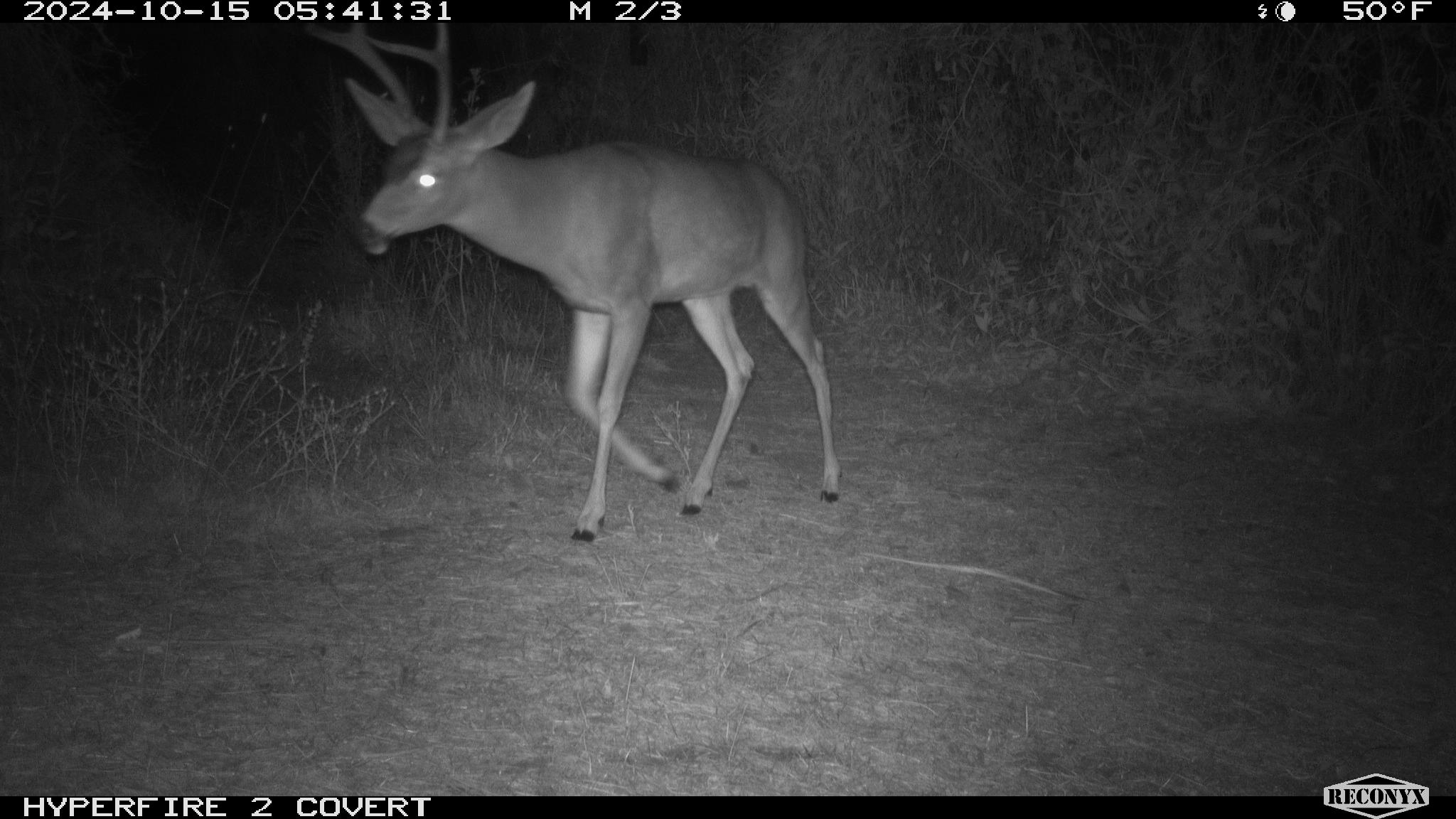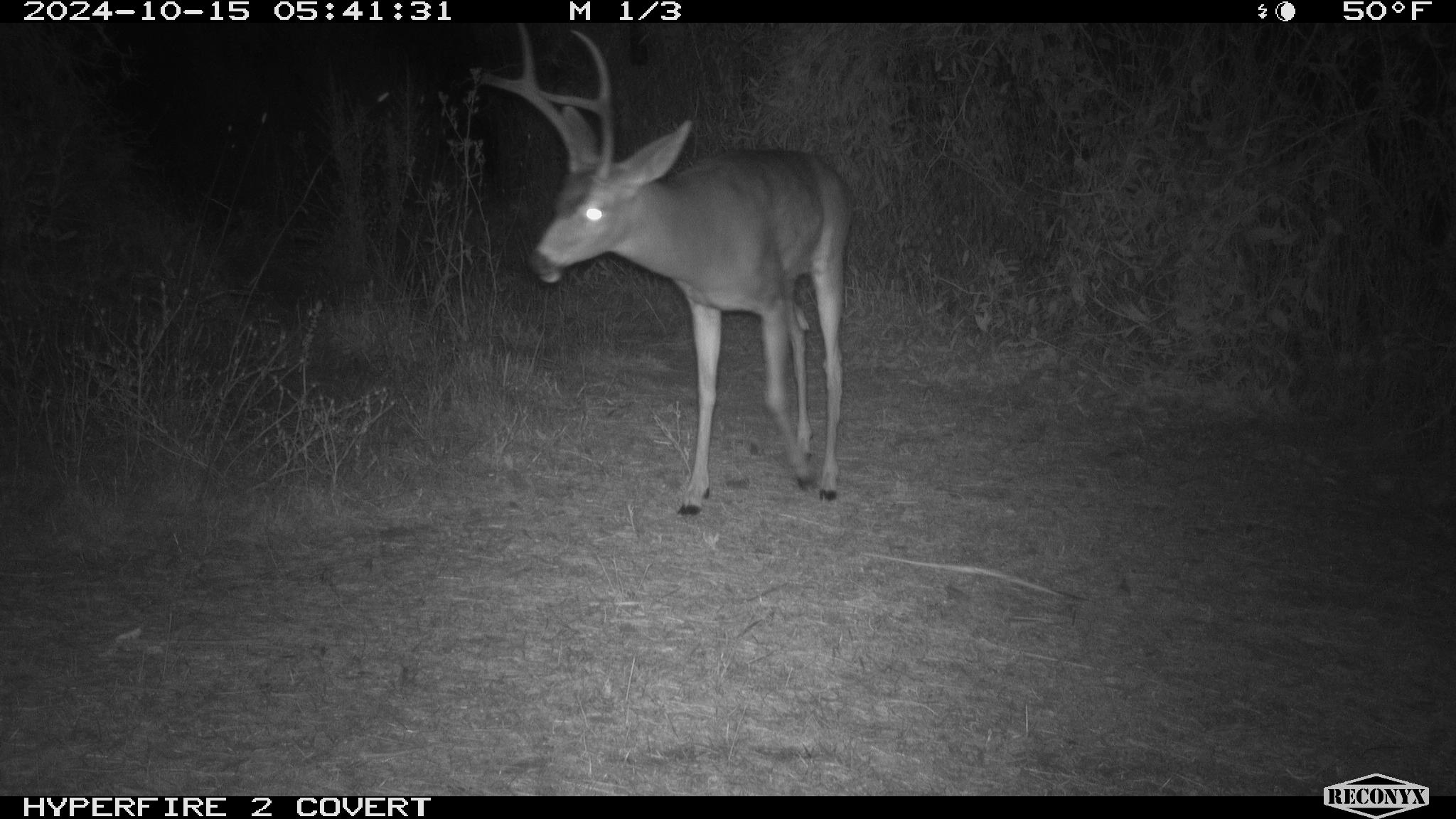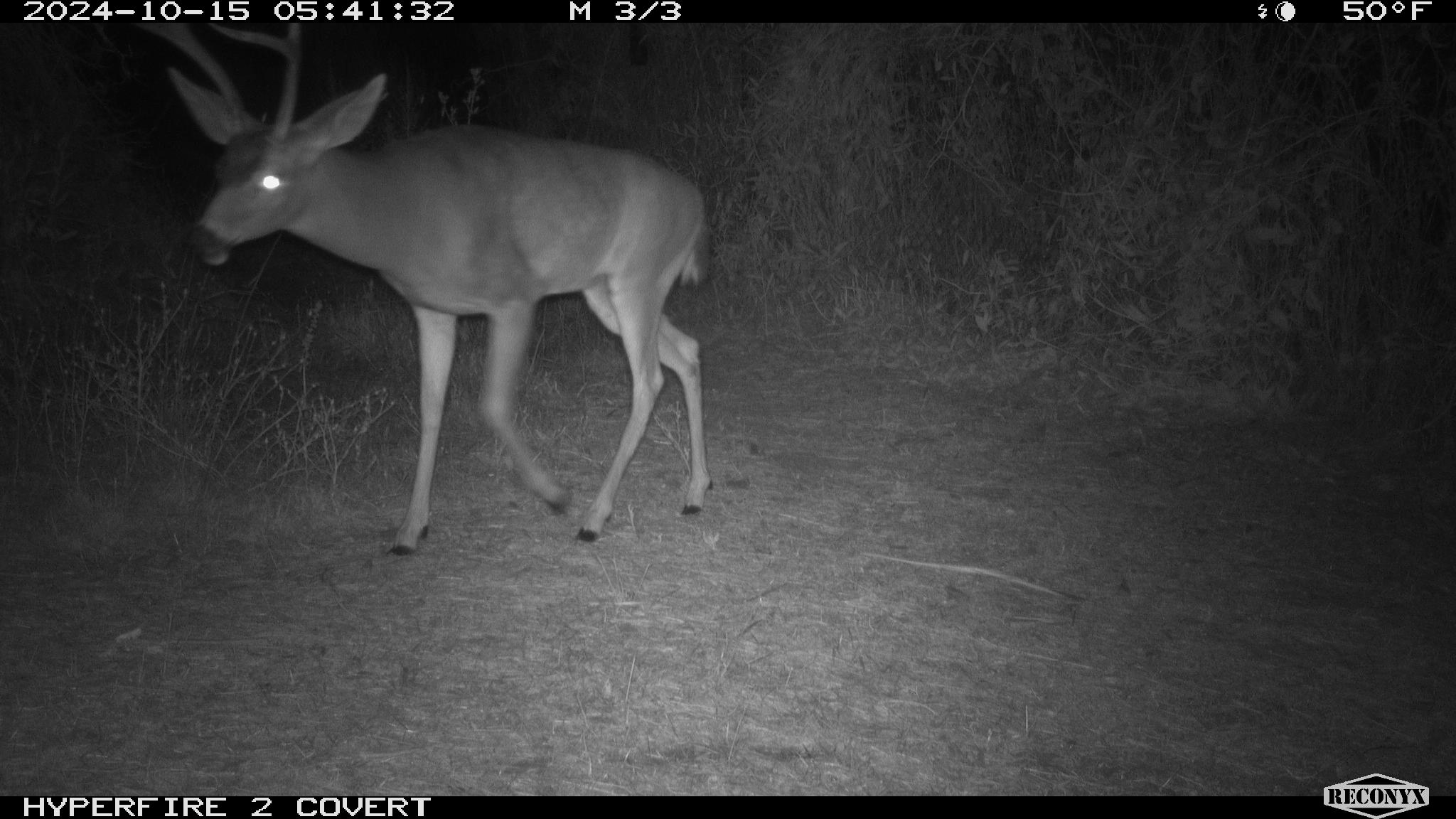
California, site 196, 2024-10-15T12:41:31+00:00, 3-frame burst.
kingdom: Animalia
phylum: Chordata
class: Mammalia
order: Artiodactyla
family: Cervidae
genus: Odocoileus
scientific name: Odocoileus hemionus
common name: mule deer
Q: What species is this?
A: Mule deer (Odocoileus hemionus).